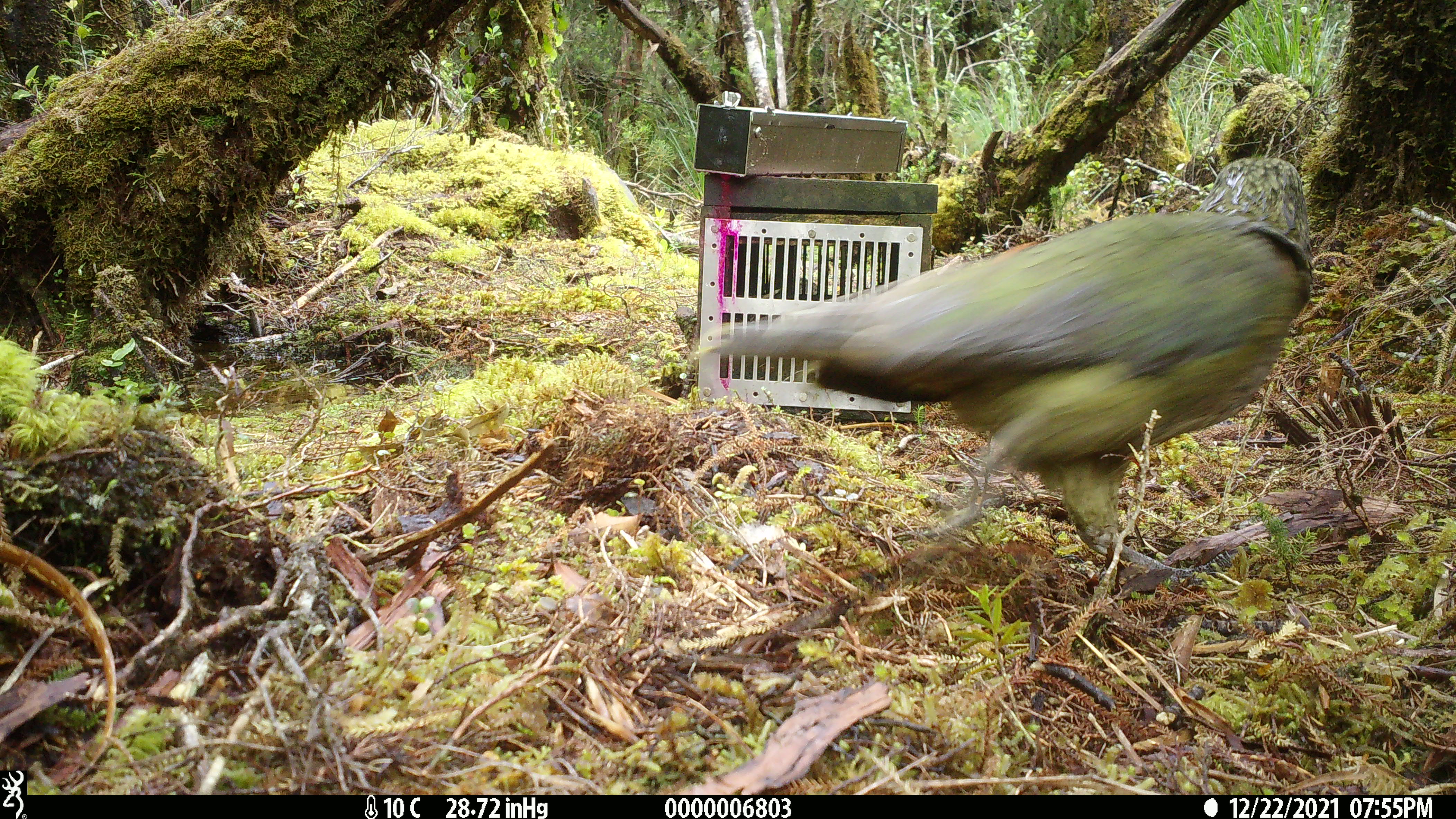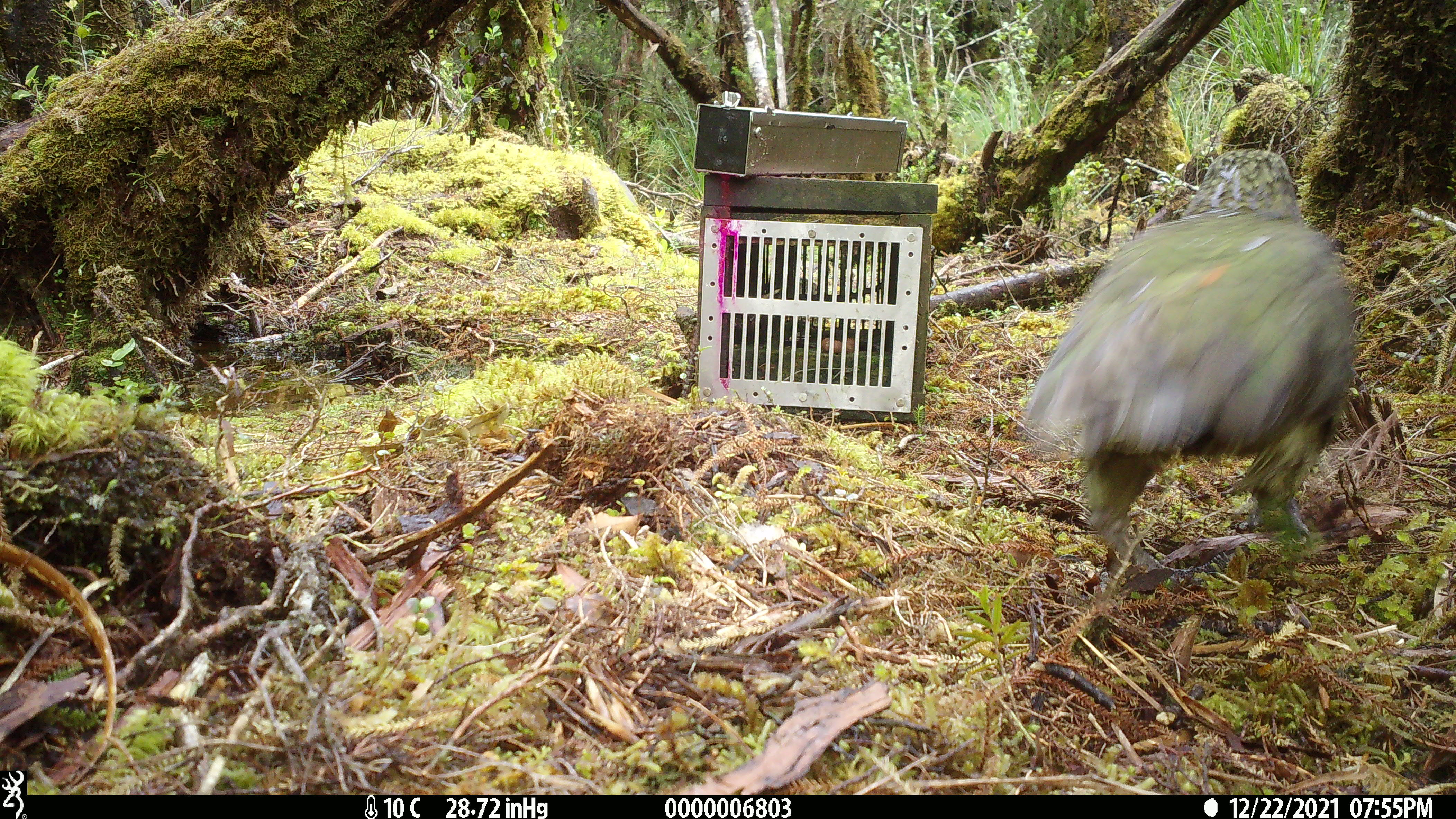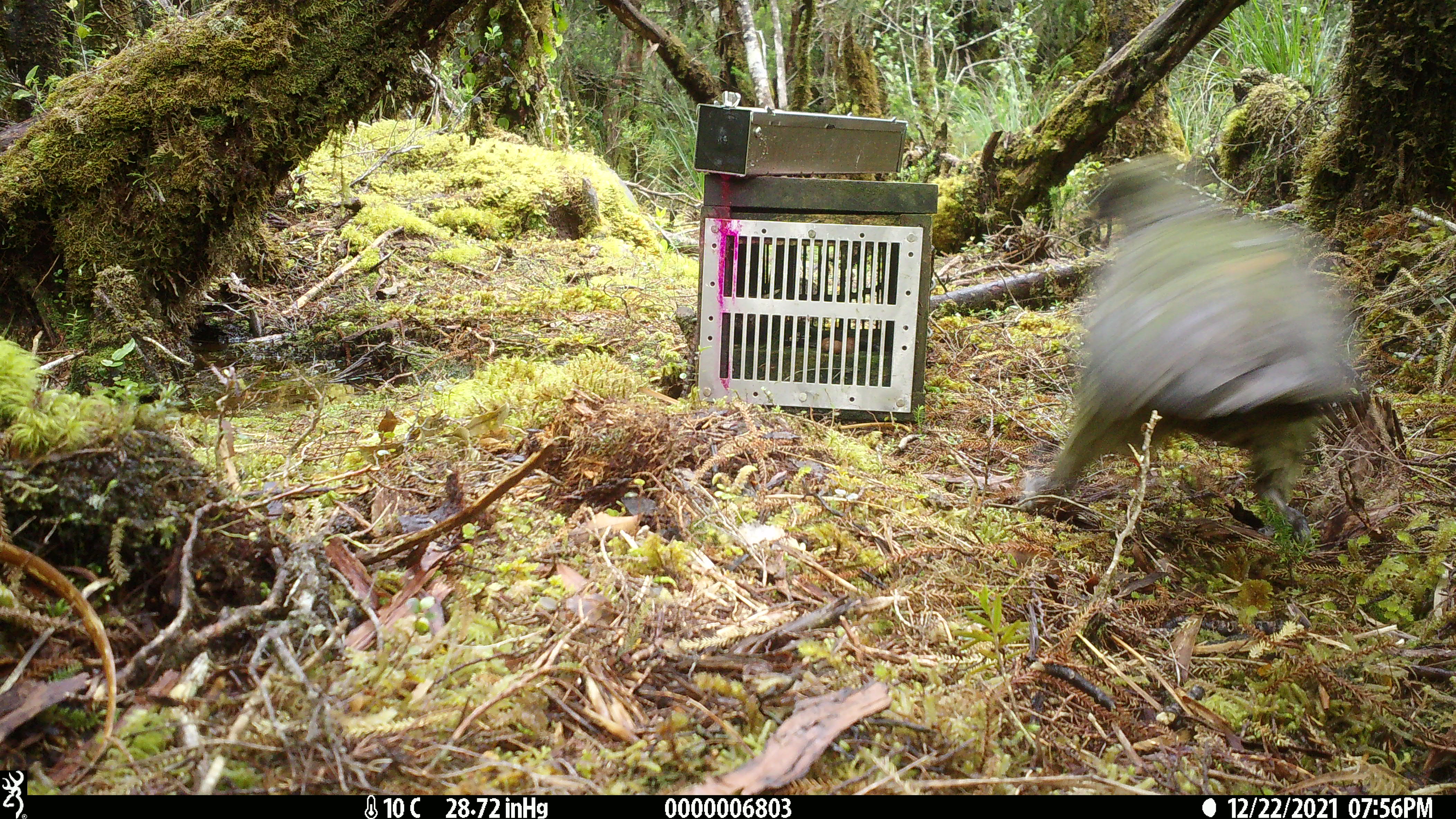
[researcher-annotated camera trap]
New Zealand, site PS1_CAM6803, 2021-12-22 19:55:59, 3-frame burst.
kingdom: Animalia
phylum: Chordata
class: Aves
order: Psittaciformes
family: Strigopidae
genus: Nestor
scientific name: Nestor notabilis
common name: kea